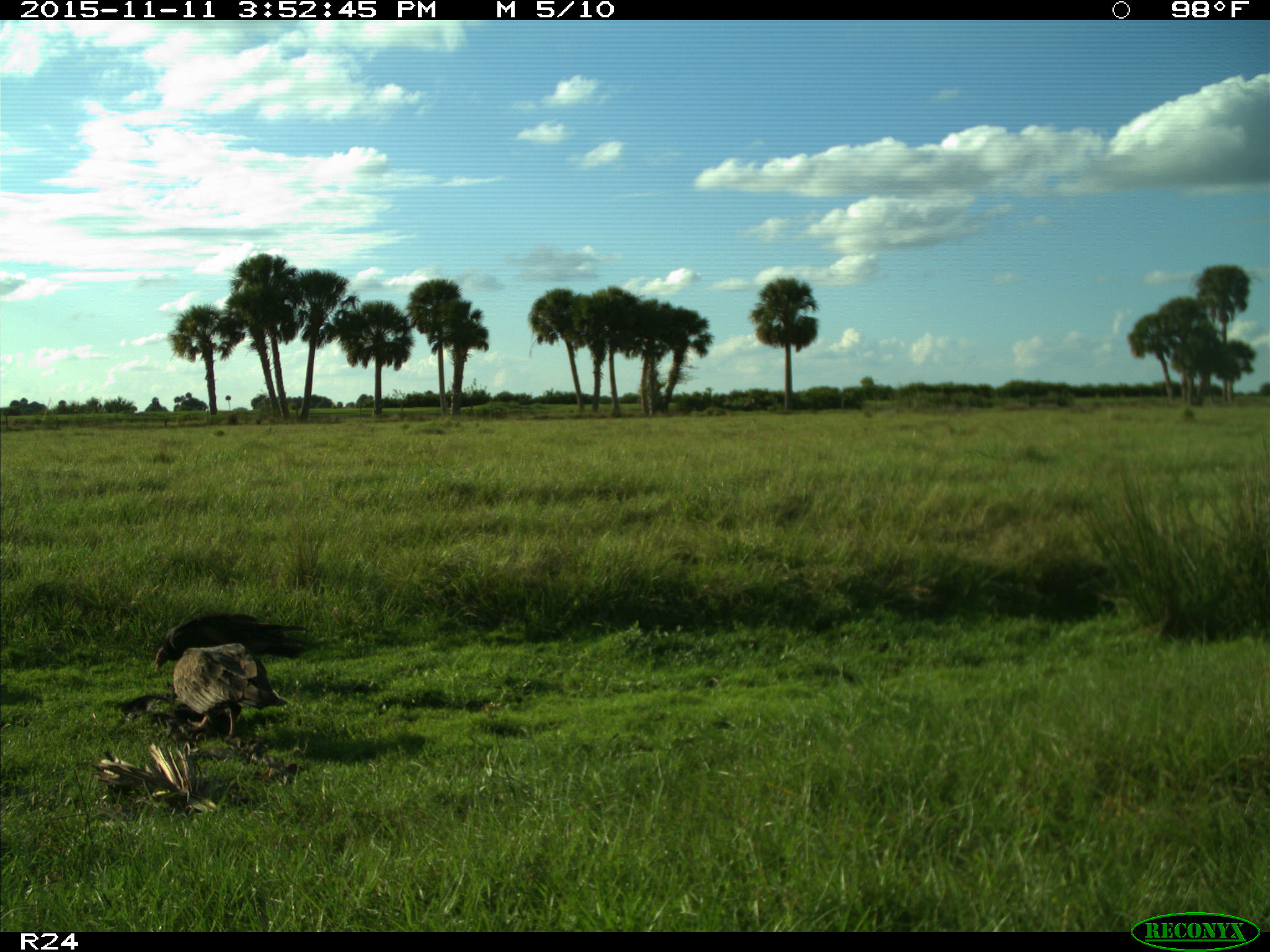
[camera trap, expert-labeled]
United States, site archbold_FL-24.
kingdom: Animalia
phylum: Chordata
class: Aves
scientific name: Aves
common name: birds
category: unidentified bird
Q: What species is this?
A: Unidentified bird (birds) (Aves).